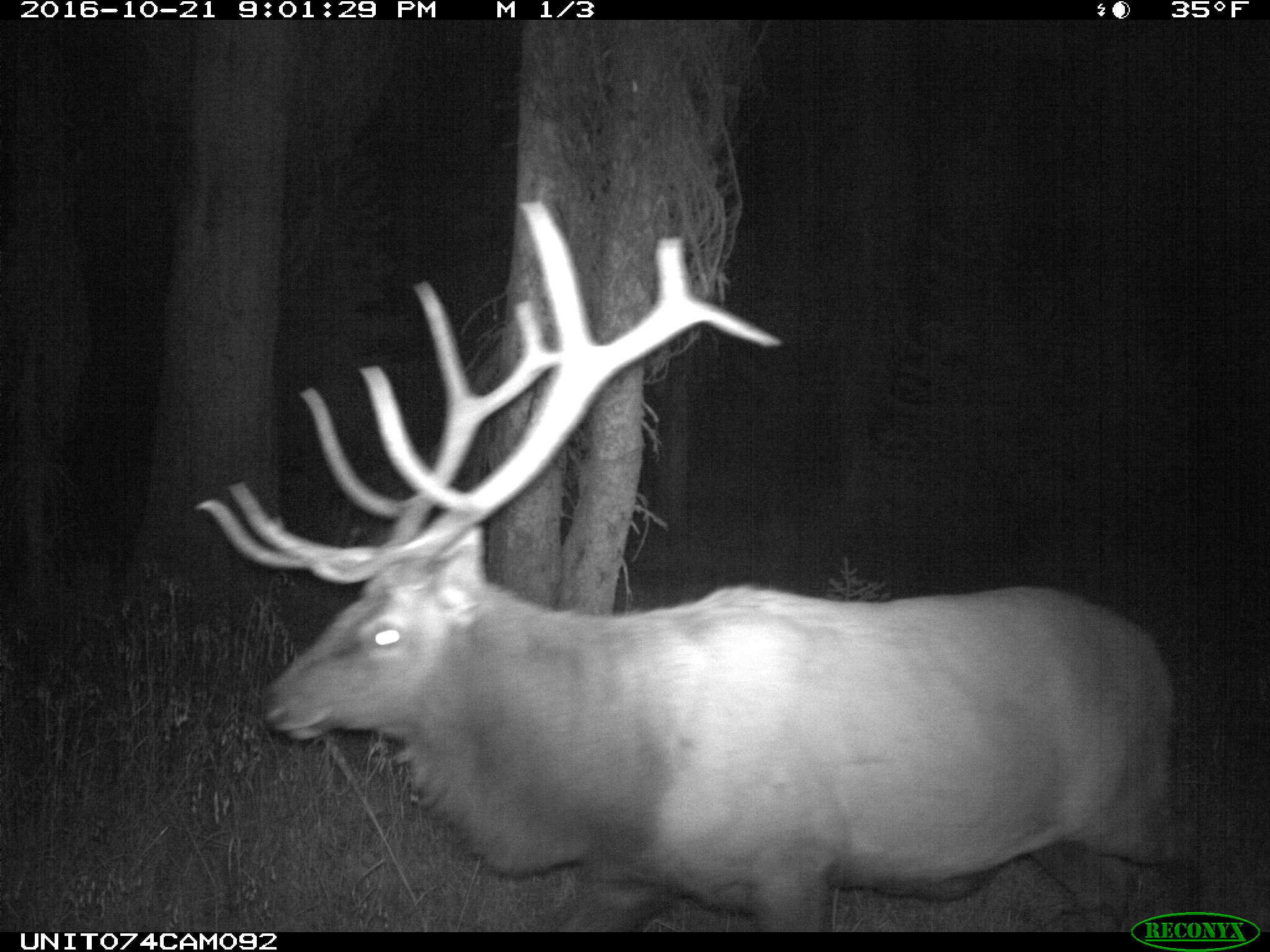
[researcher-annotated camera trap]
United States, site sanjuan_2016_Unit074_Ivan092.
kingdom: Animalia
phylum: Chordata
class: Mammalia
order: Artiodactyla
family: Cervidae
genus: Cervus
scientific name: Cervus elaphus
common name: red deer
Cervus elaphus (red deer).